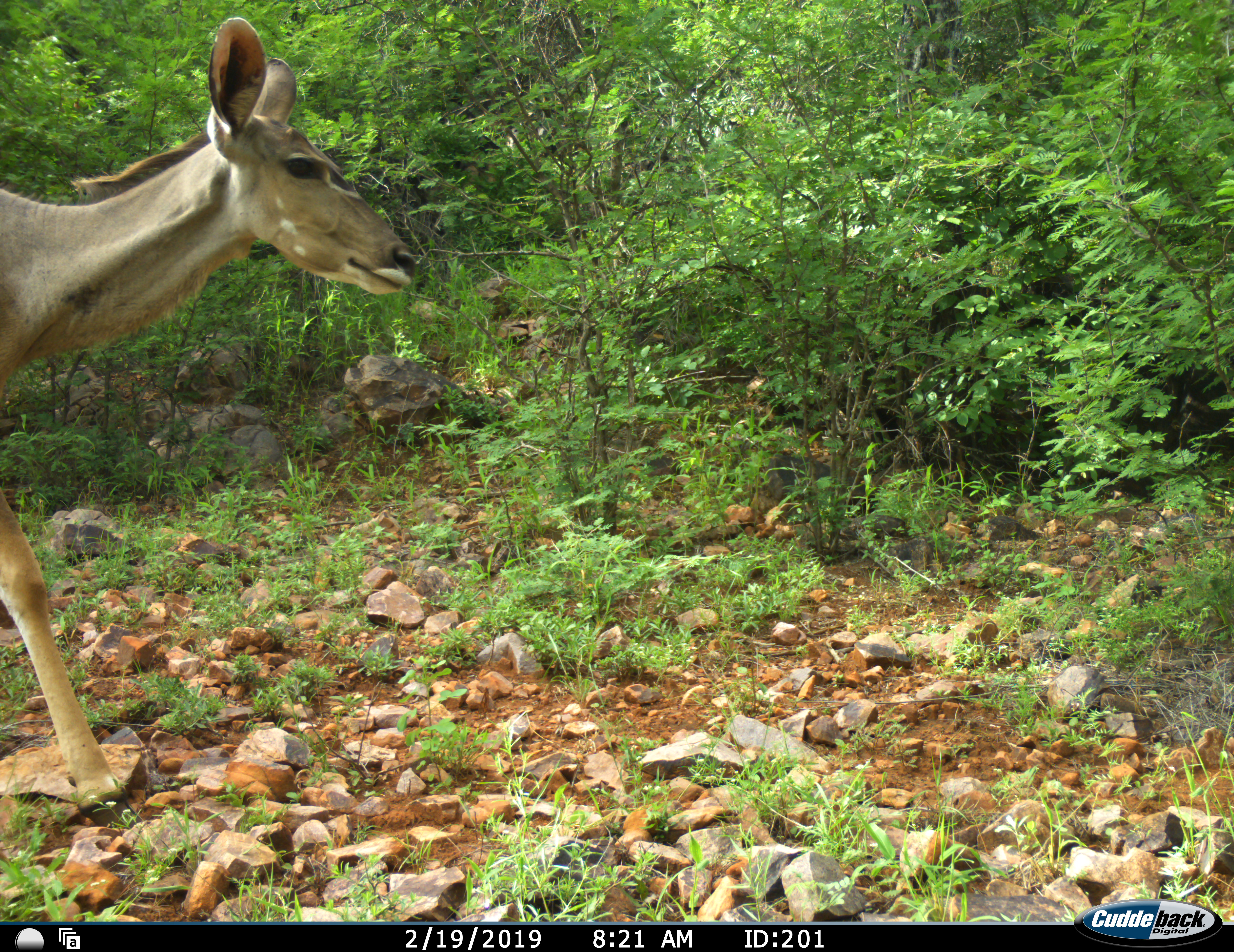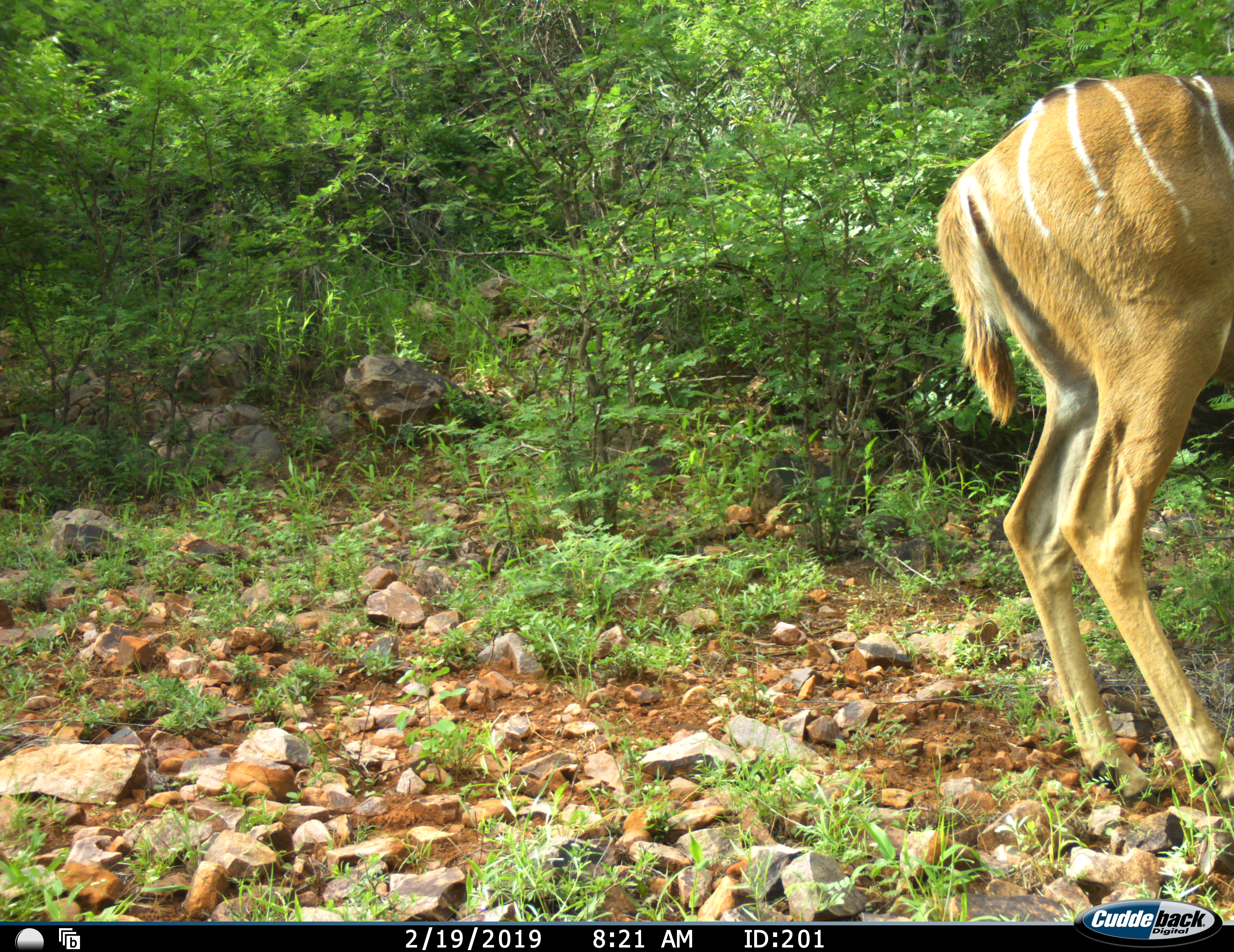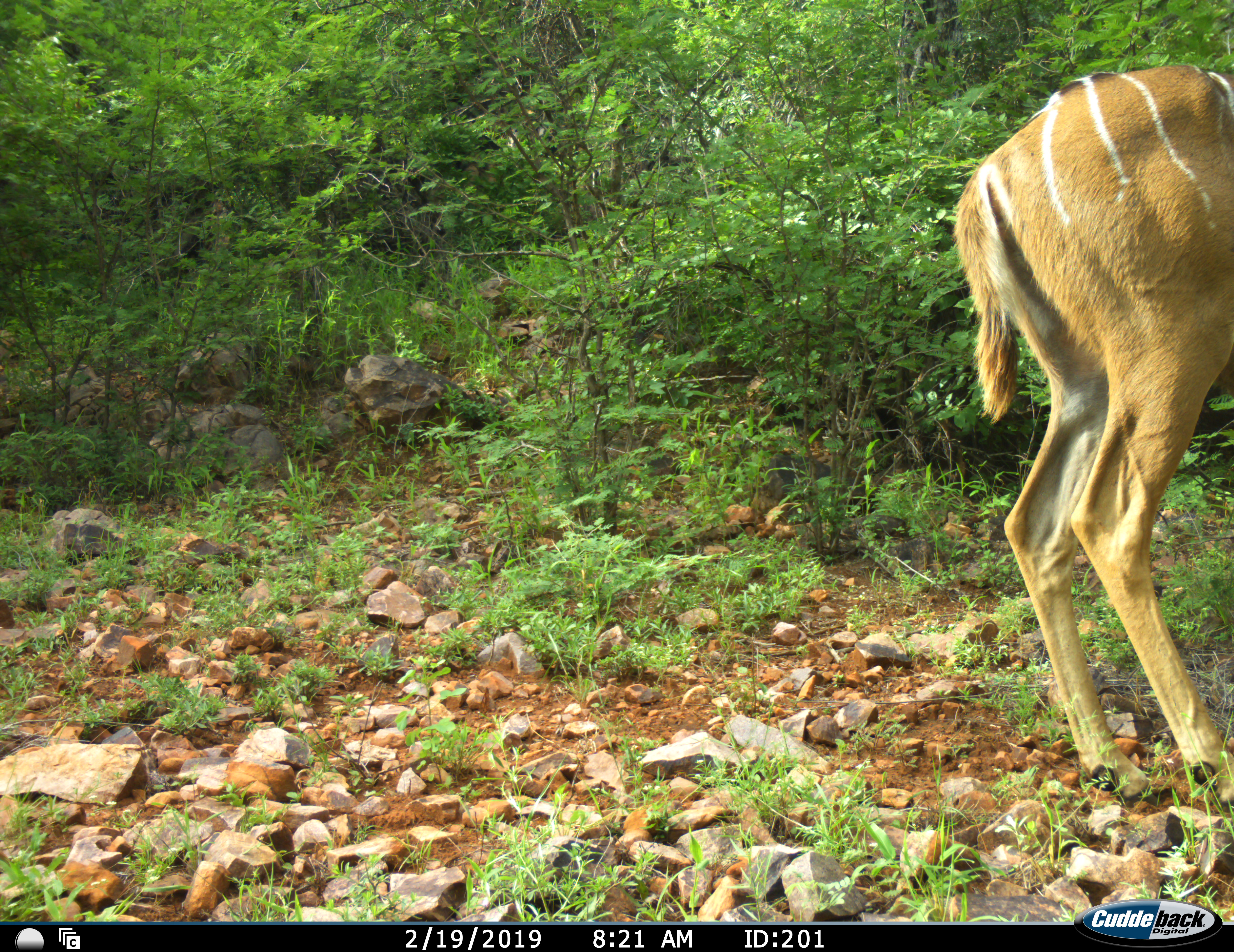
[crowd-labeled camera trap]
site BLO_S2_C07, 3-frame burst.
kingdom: Animalia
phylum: Chordata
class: Mammalia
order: Artiodactyla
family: Bovidae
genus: Tragelaphus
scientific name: Tragelaphus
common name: kudu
Kudu (Tragelaphus), count 1. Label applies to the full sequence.